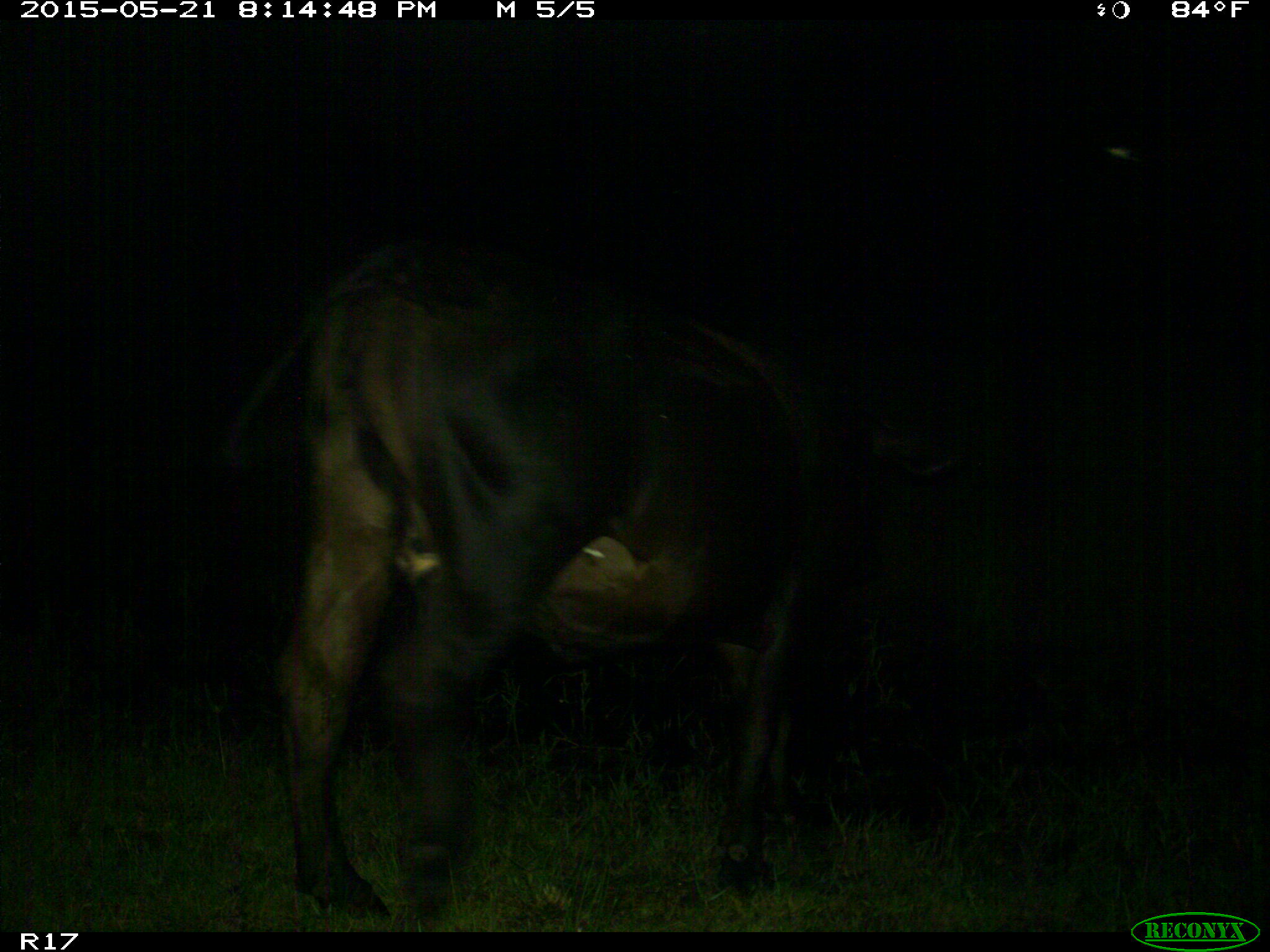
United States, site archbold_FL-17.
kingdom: Animalia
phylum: Chordata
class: Mammalia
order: Artiodactyla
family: Bovidae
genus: Bos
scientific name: Bos taurus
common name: domestic cow